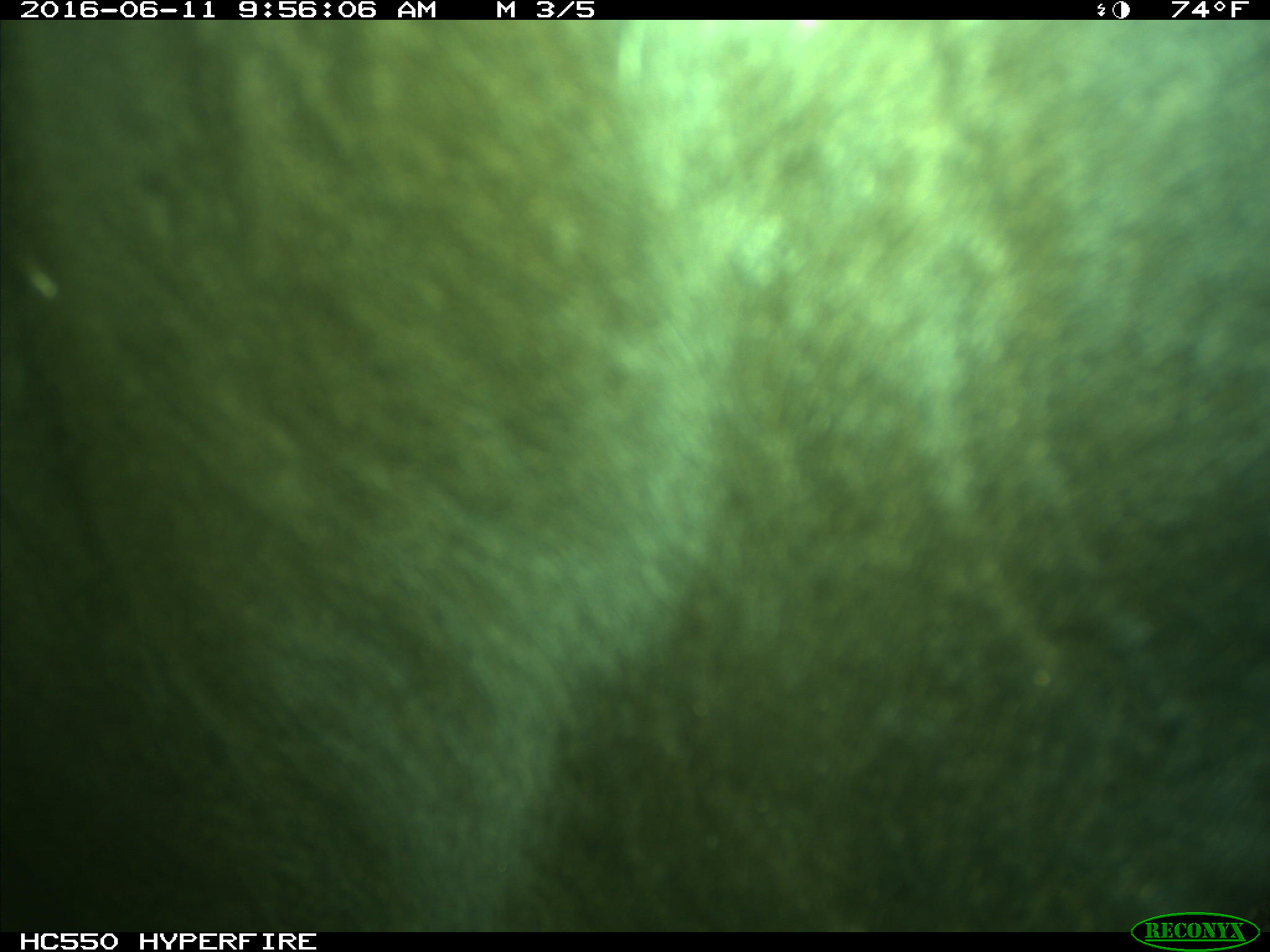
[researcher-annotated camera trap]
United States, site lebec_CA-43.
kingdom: Animalia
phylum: Chordata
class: Mammalia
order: Artiodactyla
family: Bovidae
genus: Bos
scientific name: Bos taurus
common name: domestic cow